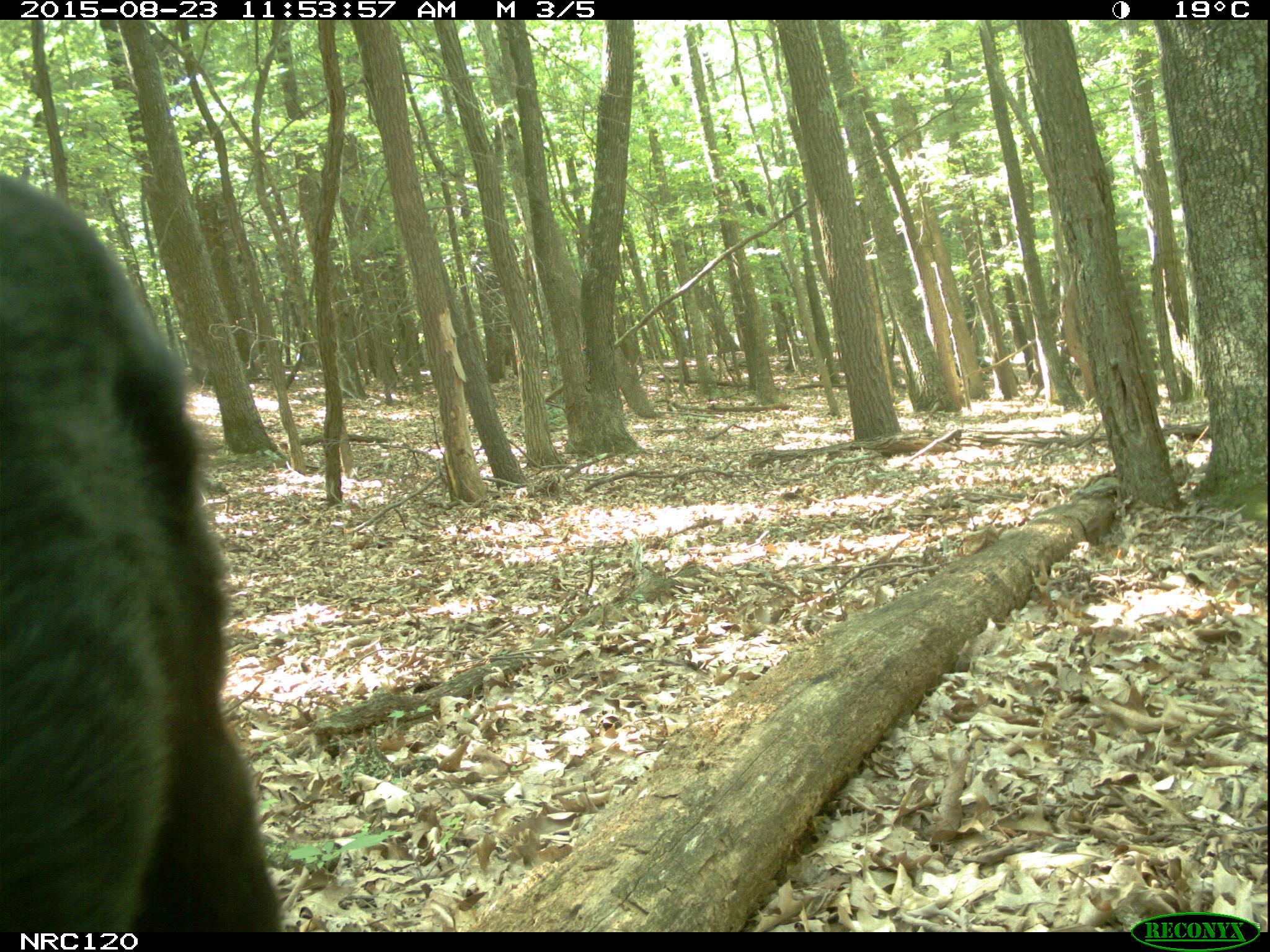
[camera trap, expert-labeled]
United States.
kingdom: Animalia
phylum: Chordata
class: Mammalia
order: Carnivora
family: Ursidae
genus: Ursus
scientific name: Ursus americanus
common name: american black bear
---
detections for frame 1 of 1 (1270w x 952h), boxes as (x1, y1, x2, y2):
American Black Bear: (0, 169, 309, 926)